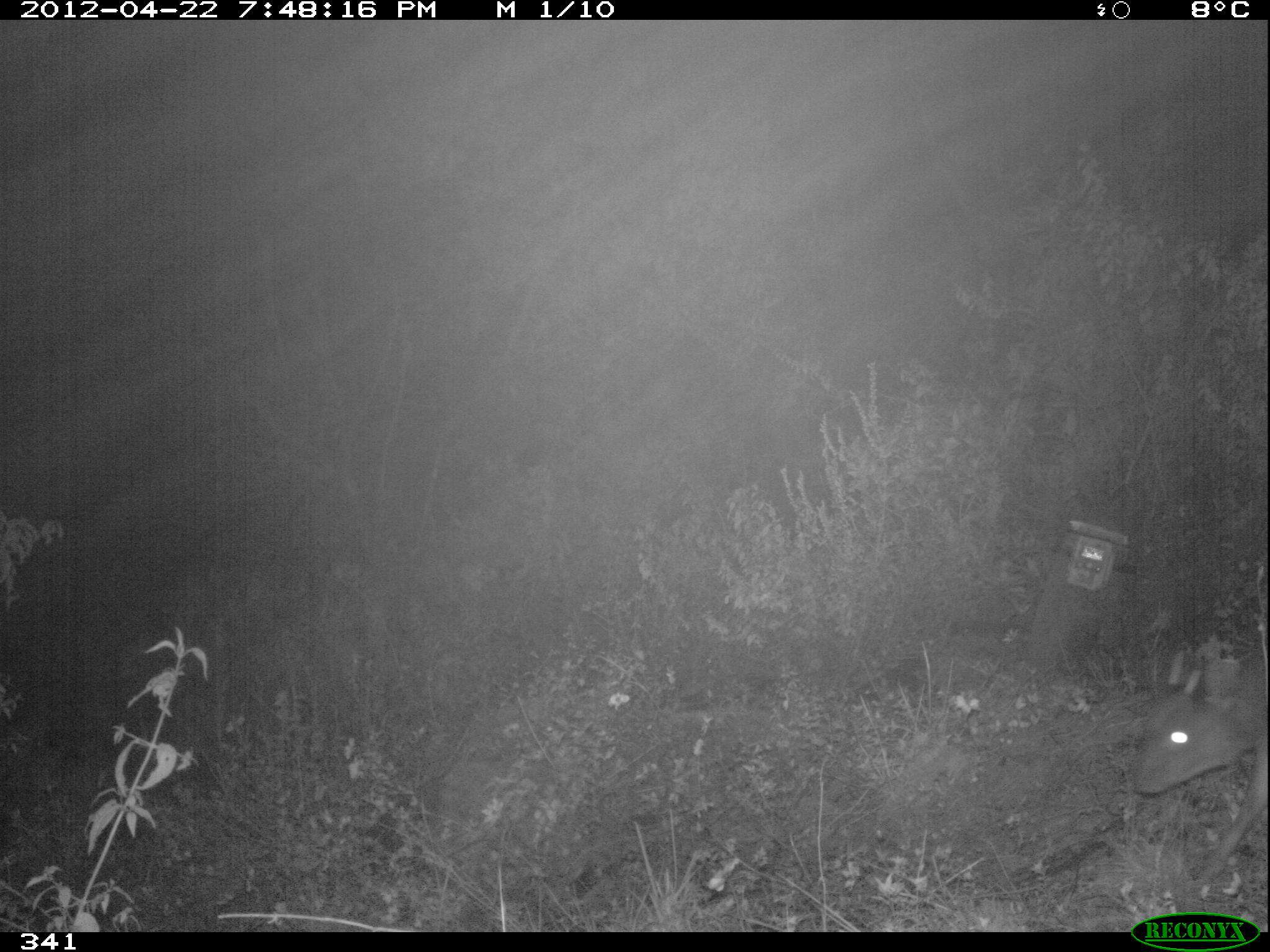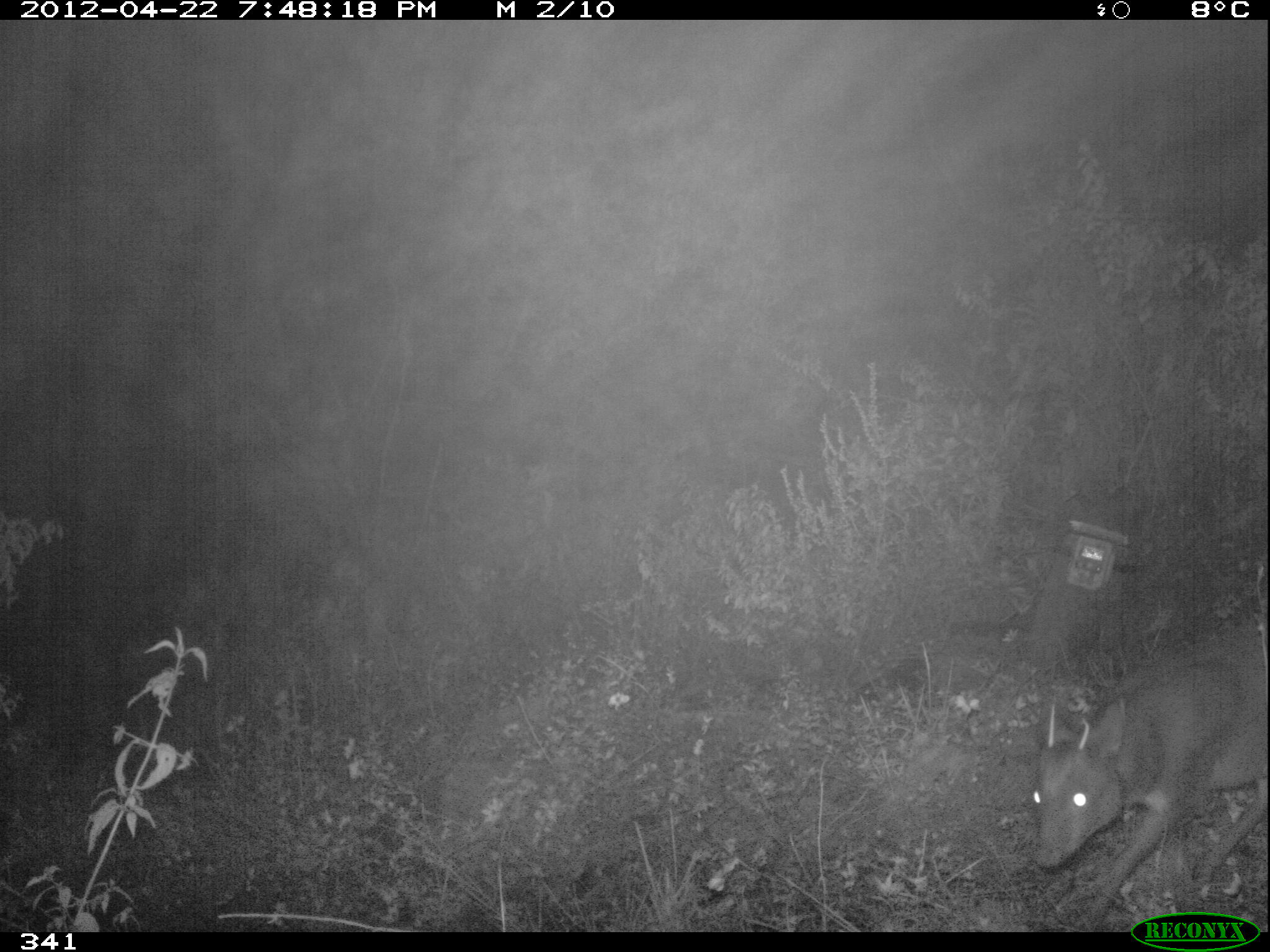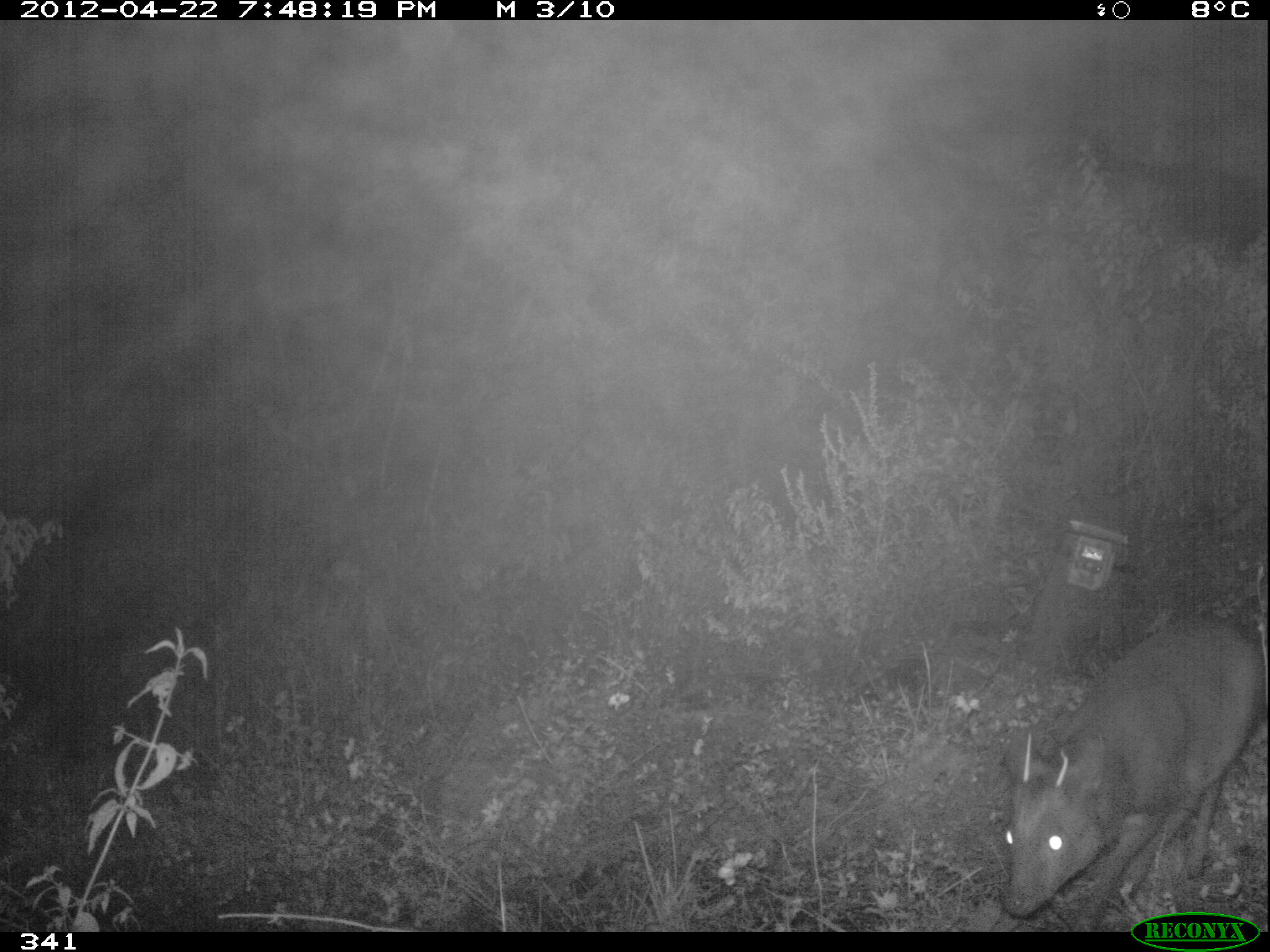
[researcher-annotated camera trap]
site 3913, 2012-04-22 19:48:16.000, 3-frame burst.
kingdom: Animalia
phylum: Chordata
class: Mammalia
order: Artiodactyla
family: Cervidae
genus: Mazama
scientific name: Mazama chunyi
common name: dwarf brocket